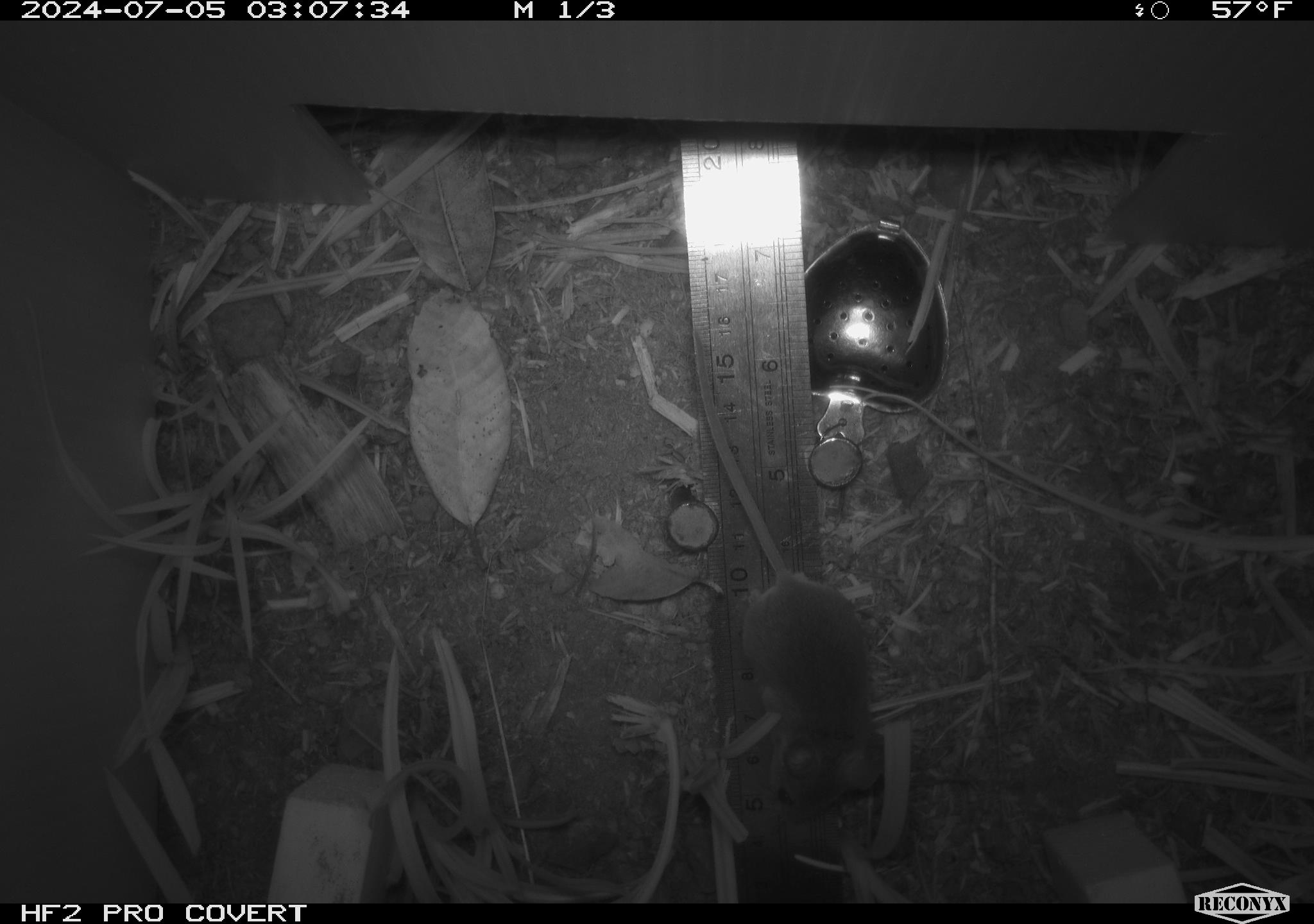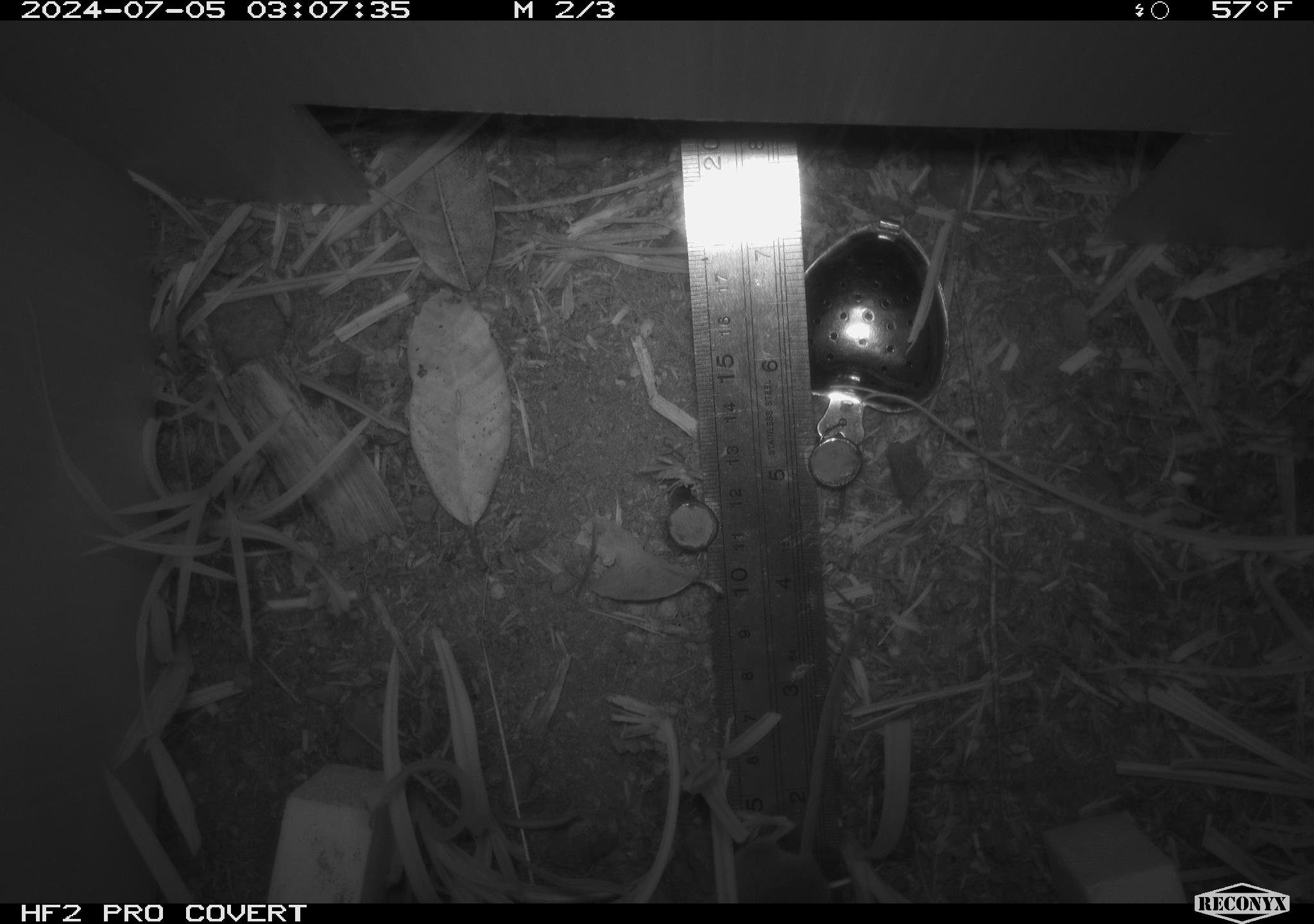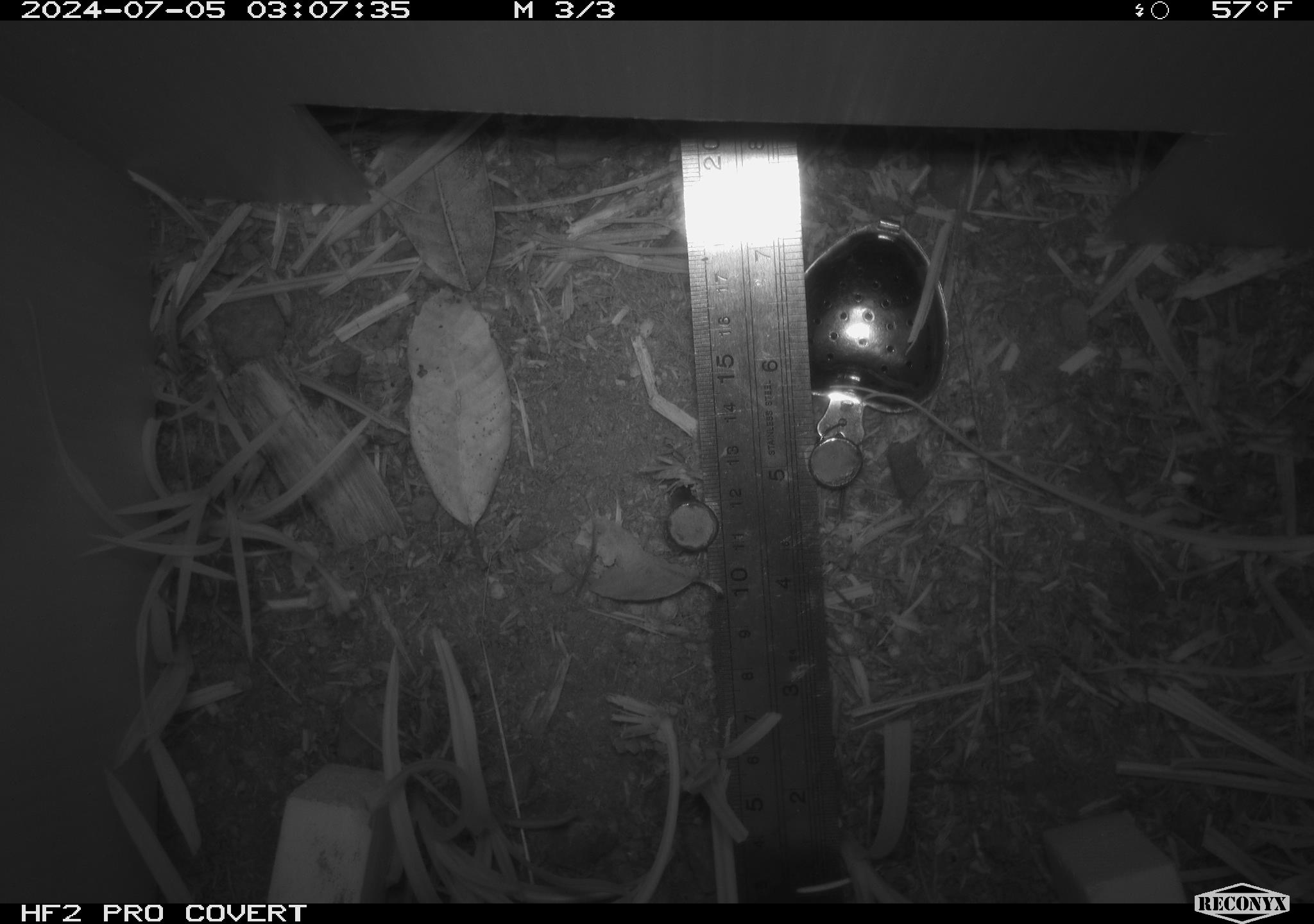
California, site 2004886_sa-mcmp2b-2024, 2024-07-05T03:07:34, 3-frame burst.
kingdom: Animalia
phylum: Chordata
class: Mammalia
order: Rodentia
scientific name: Rodentia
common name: mouse species